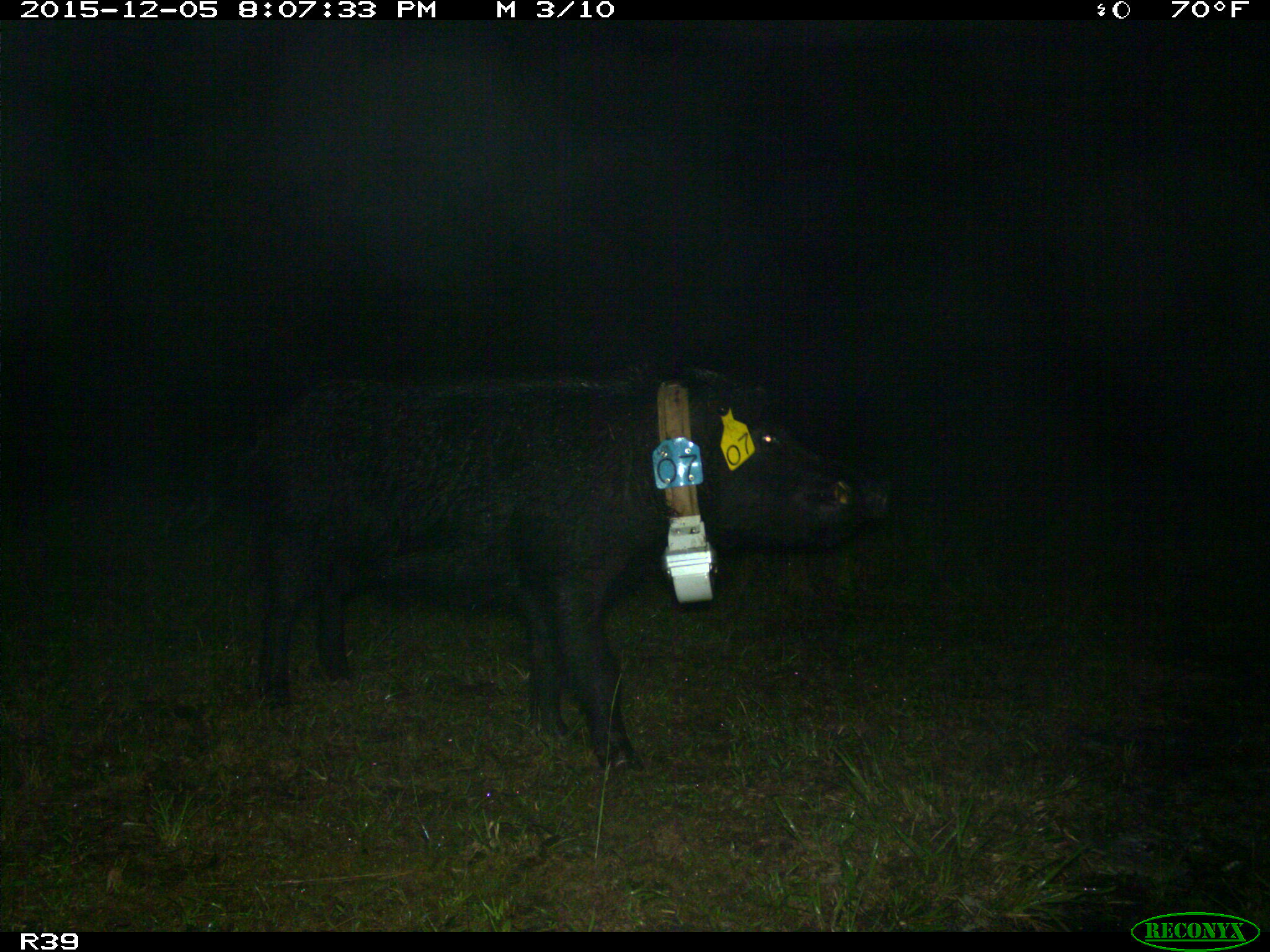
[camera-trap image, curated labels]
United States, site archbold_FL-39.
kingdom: Animalia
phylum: Chordata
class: Mammalia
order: Artiodactyla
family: Suidae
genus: Sus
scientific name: Sus scrofa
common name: wild boar